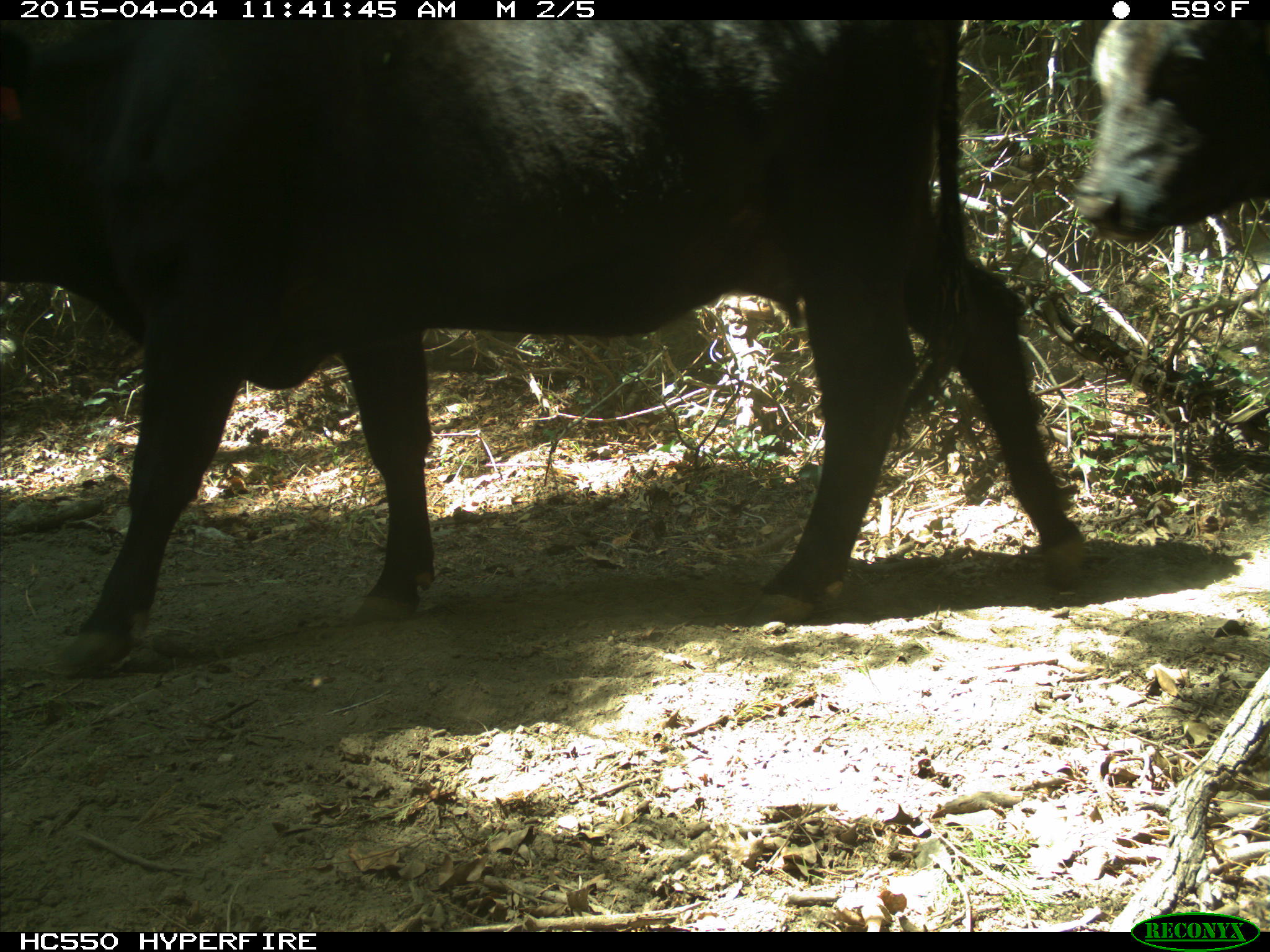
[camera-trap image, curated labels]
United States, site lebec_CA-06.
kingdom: Animalia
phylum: Chordata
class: Mammalia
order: Artiodactyla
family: Bovidae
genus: Bos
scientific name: Bos taurus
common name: domestic cow